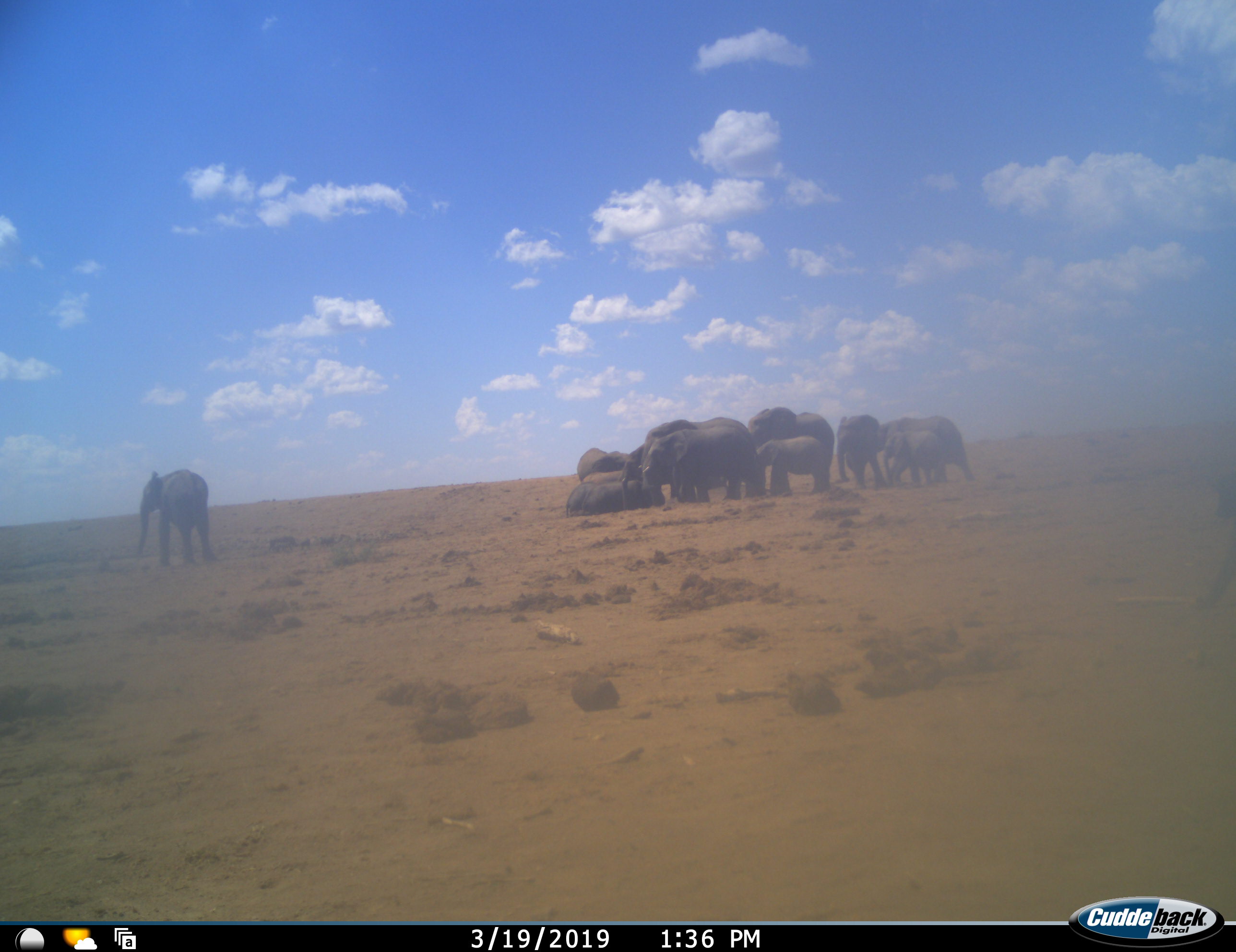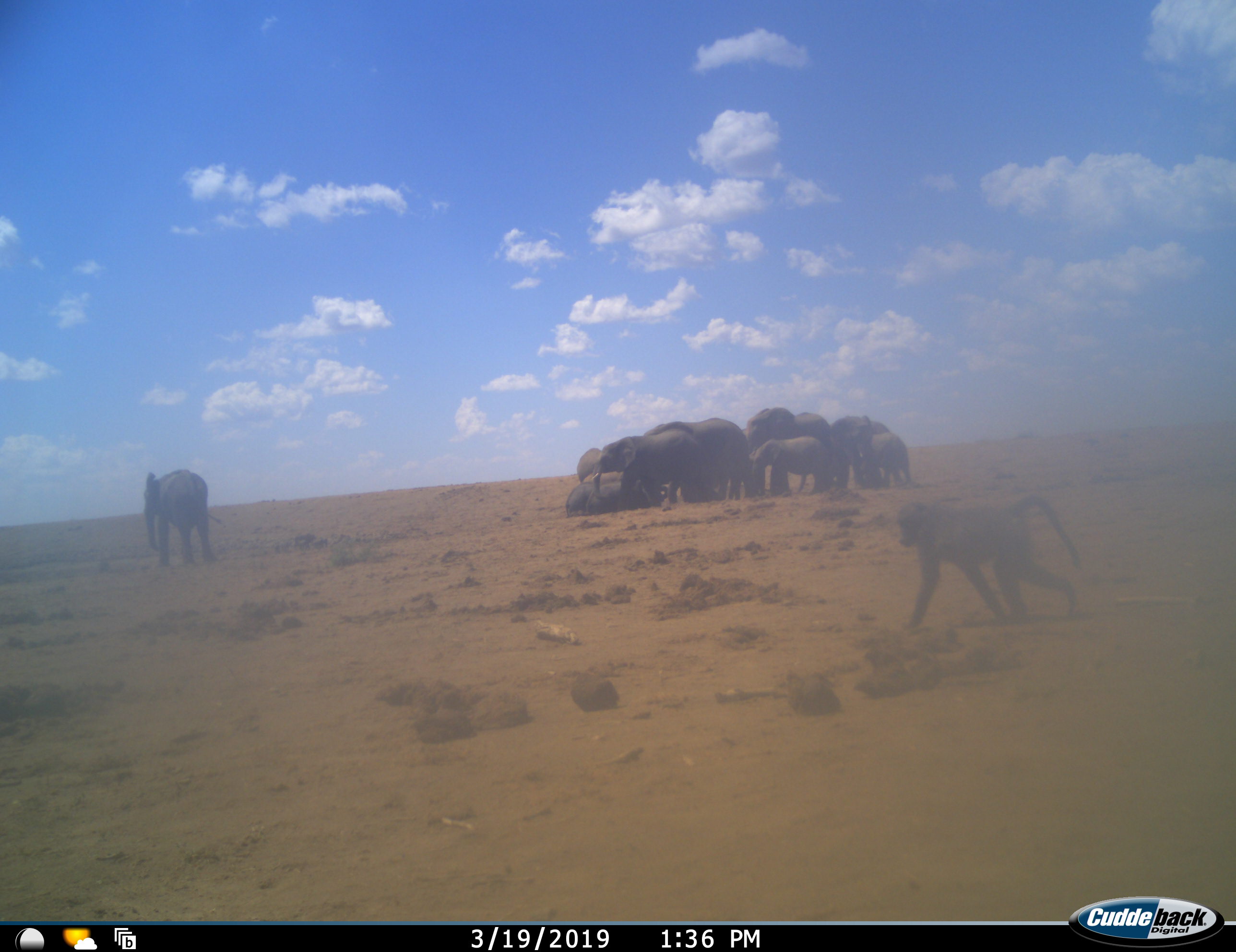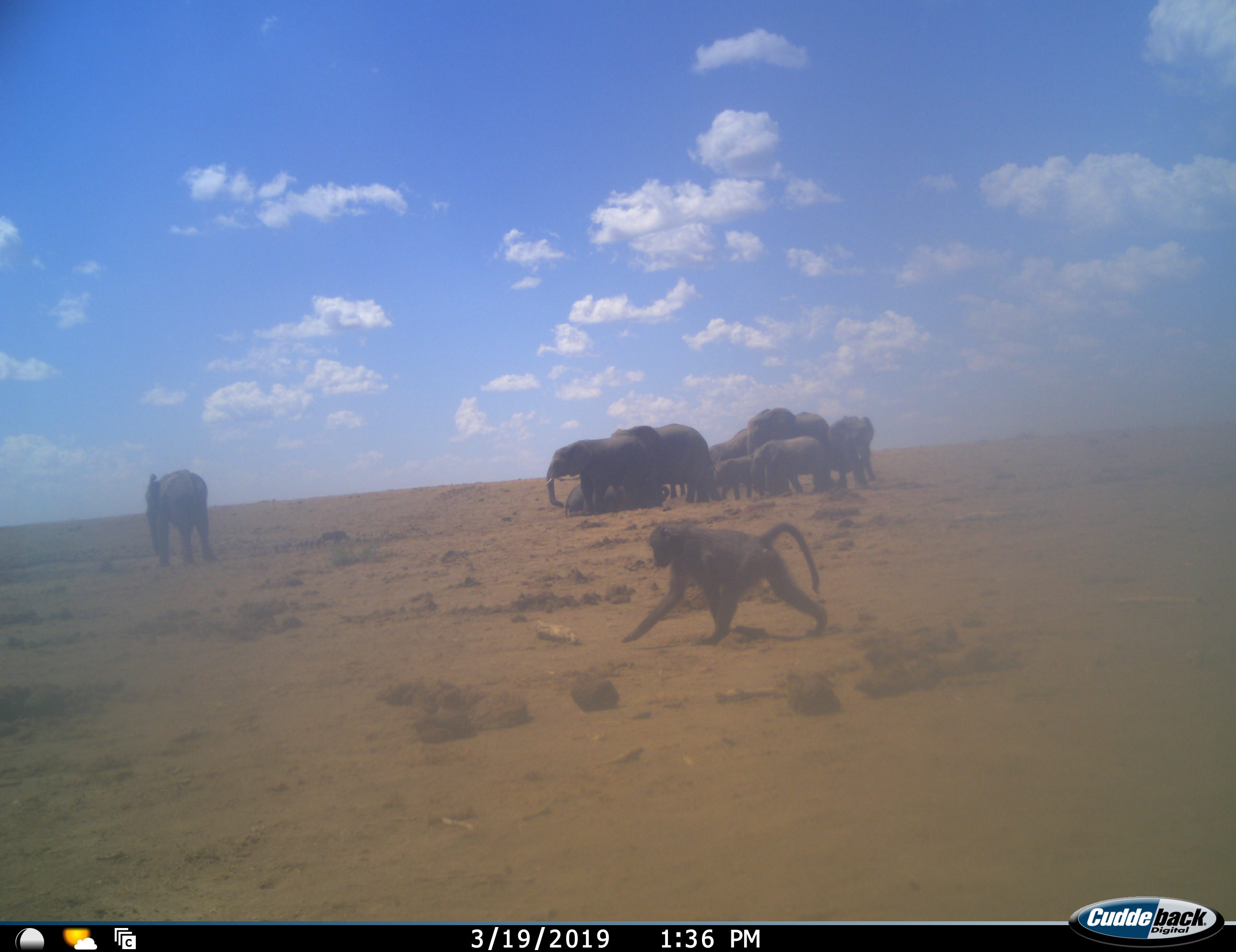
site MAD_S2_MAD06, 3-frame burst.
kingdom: Animalia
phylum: Chordata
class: Mammalia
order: Proboscidea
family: Elephantidae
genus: Loxodonta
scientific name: Loxodonta africana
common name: african bush elephant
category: elephant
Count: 11-50.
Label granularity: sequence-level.